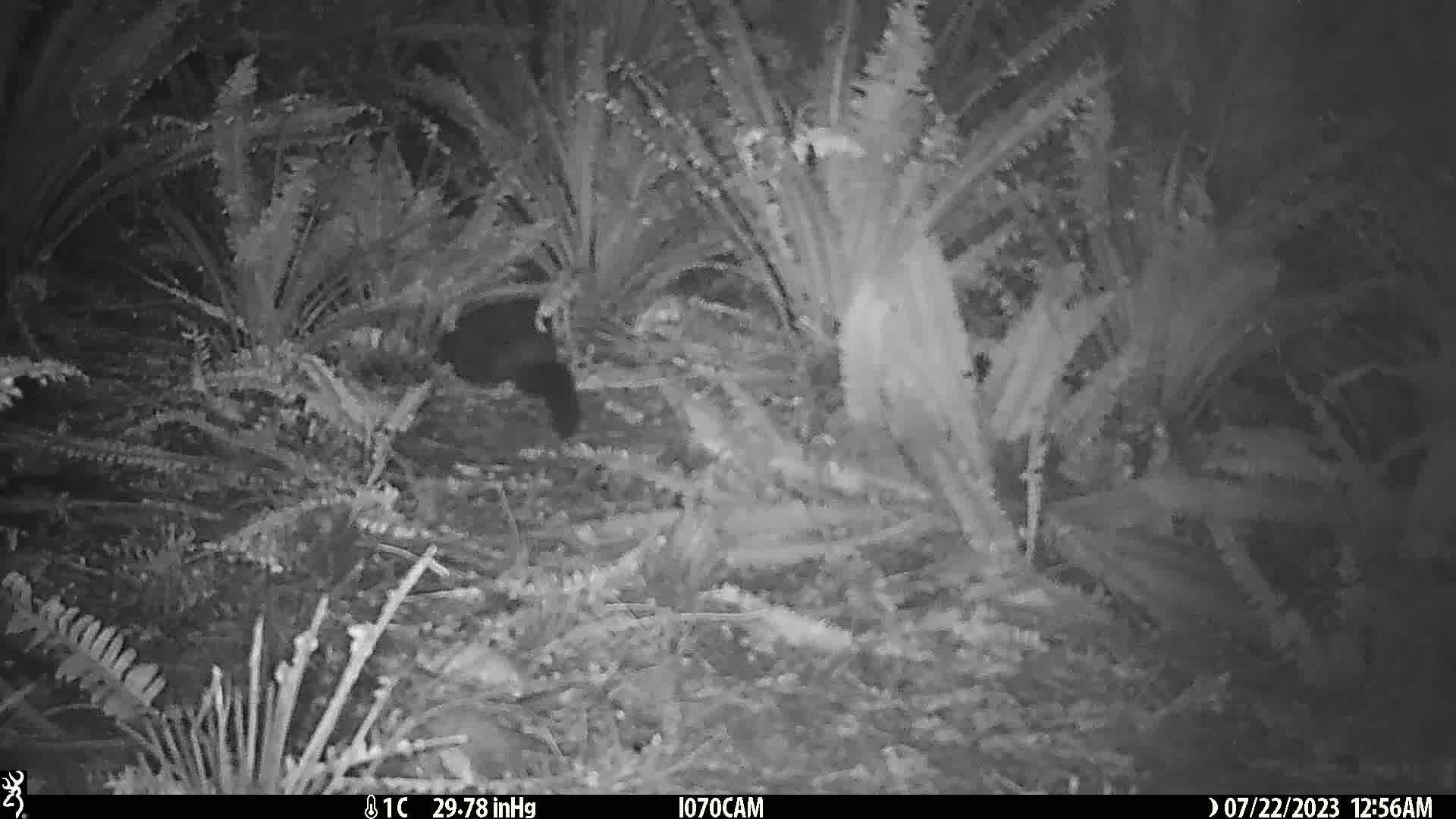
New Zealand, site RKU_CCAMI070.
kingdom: Animalia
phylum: Chordata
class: Mammalia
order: Diprotodontia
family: Phalangeridae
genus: Trichosurus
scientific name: Trichosurus vulpecula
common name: common brushtail possum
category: possum